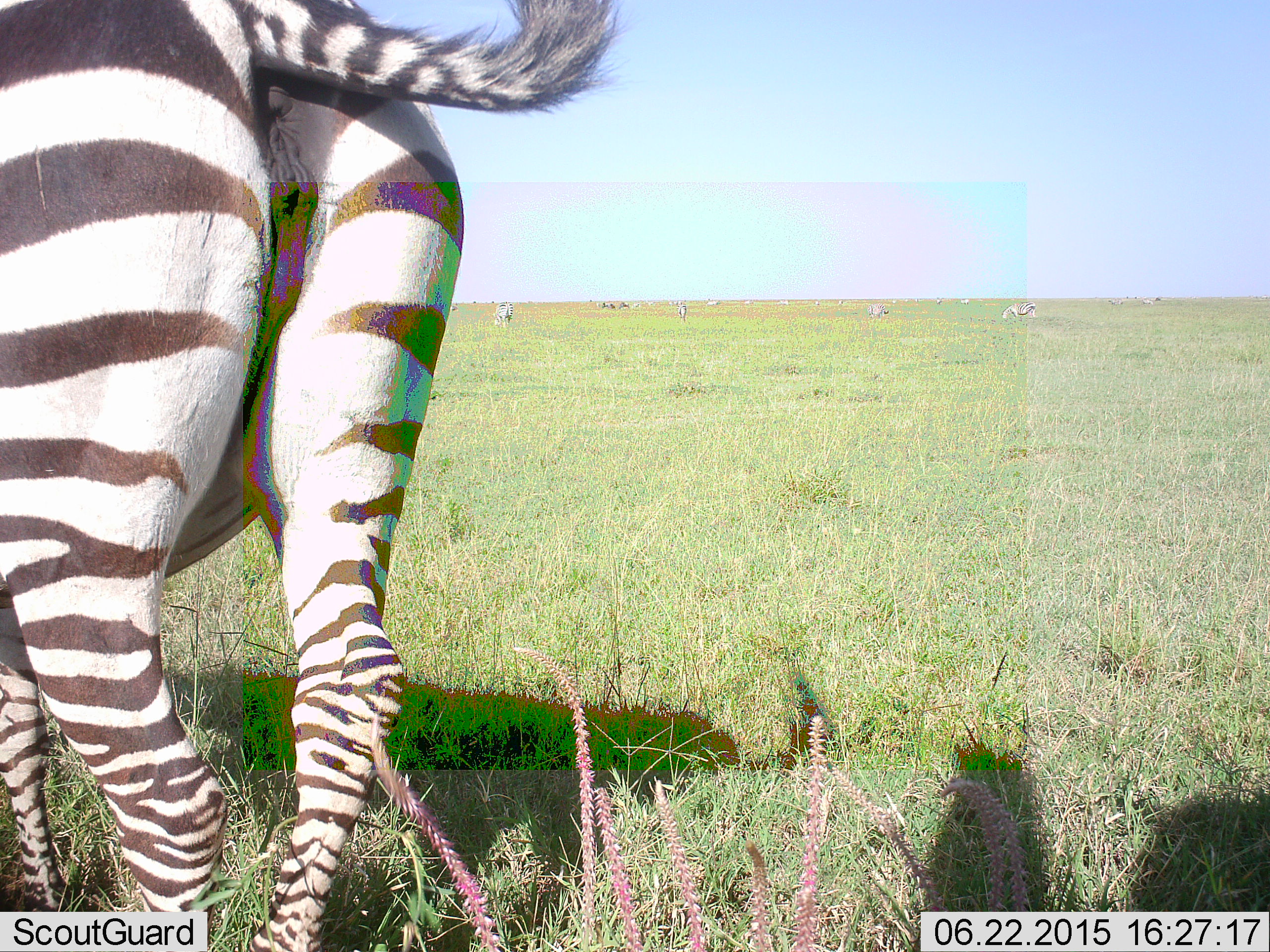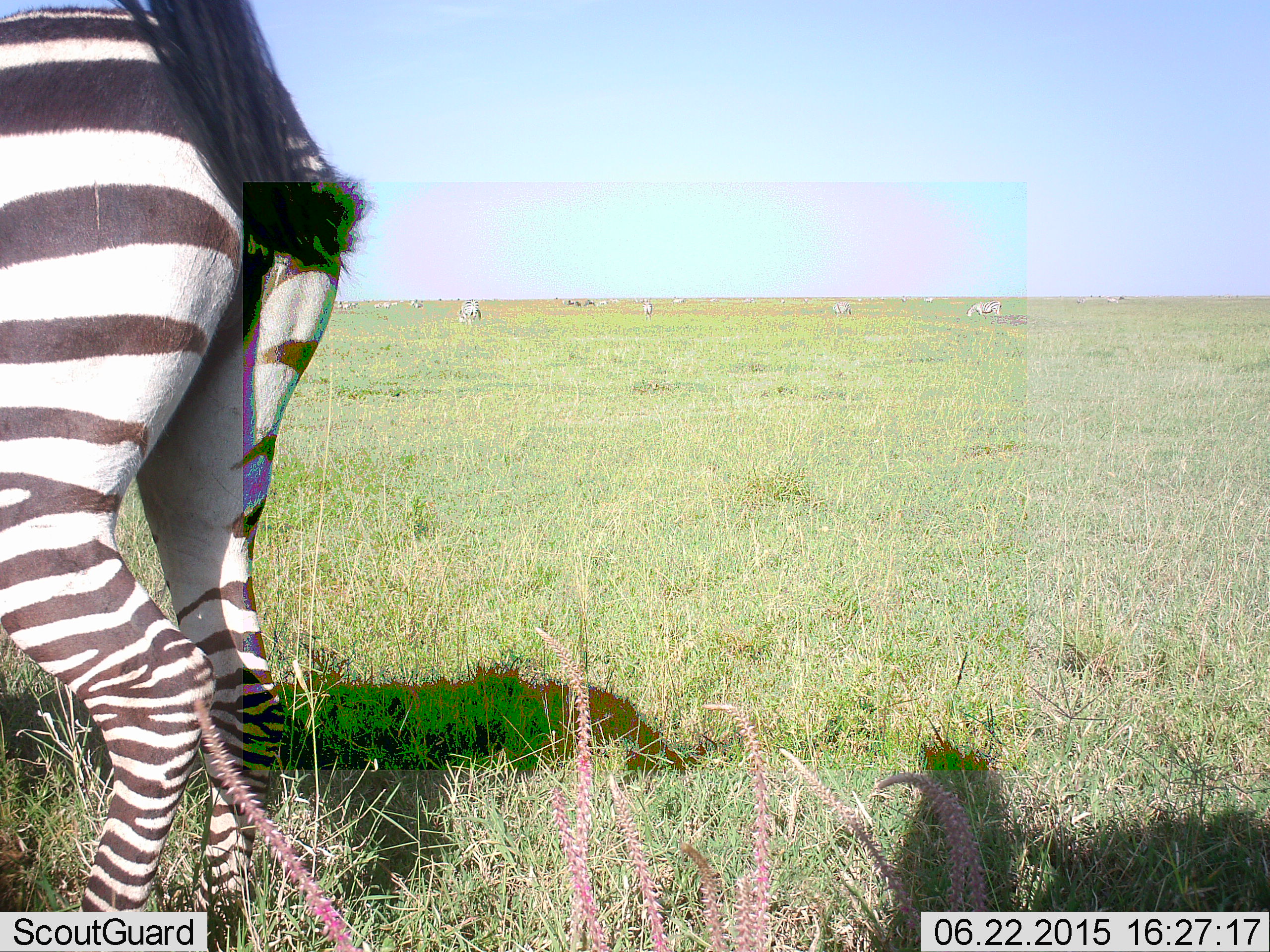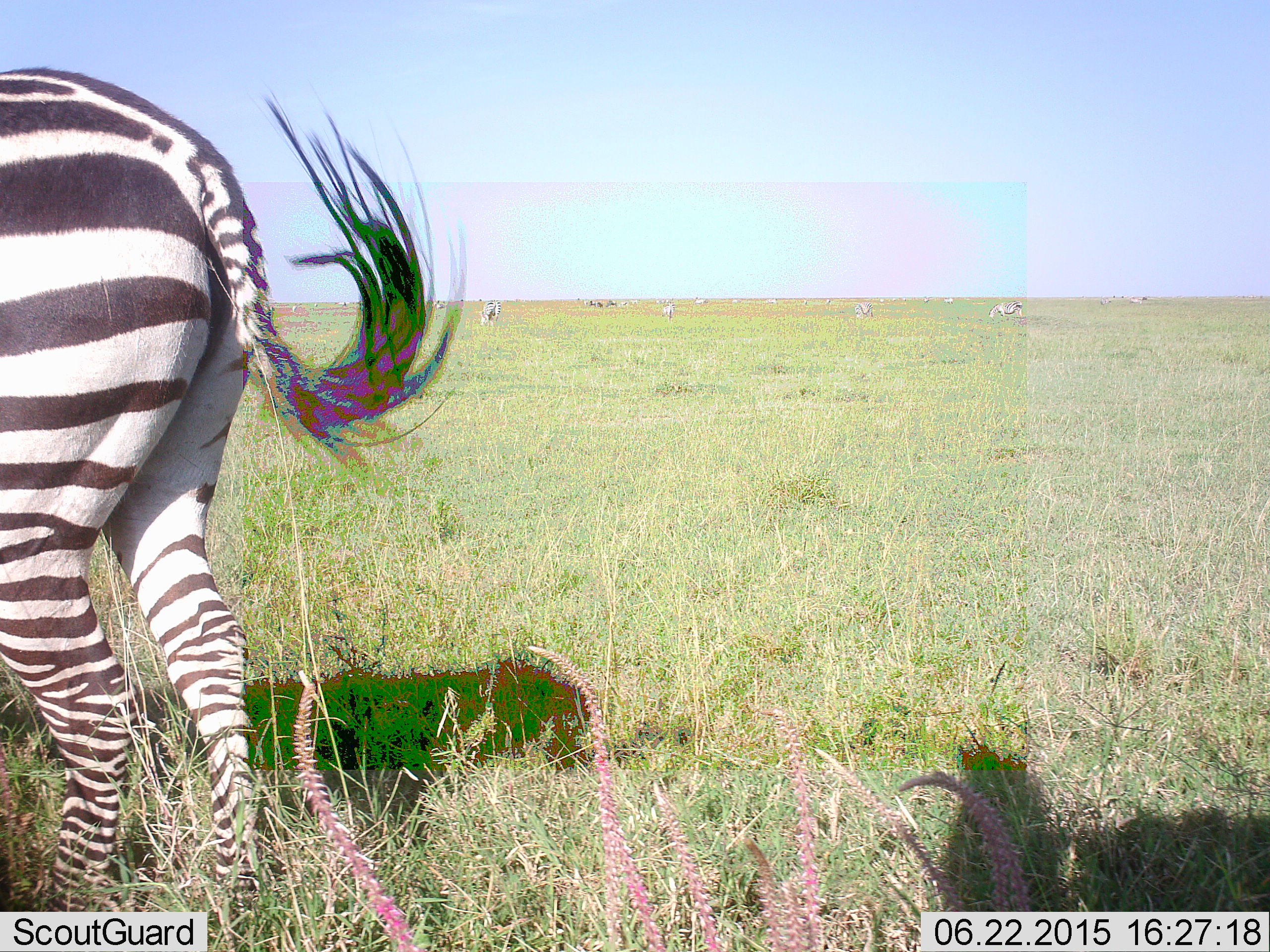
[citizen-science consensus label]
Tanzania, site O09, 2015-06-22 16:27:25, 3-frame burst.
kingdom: Animalia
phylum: Chordata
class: Mammalia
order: Perissodactyla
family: Equidae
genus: Equus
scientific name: Equus quagga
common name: plains zebra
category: zebra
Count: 1.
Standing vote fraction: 60%.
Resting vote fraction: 0%.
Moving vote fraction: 30%.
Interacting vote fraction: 0%.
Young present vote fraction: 0%.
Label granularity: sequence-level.